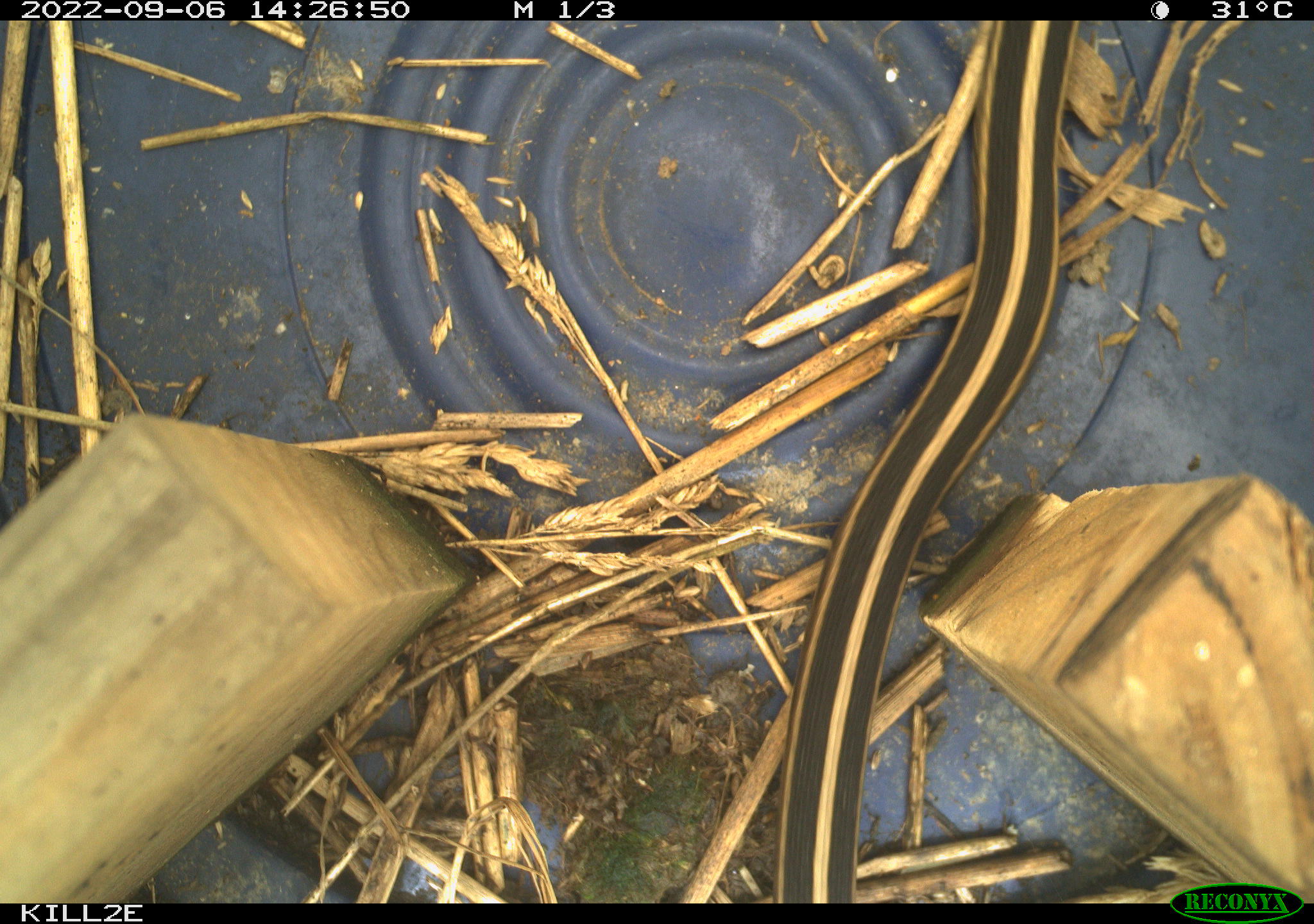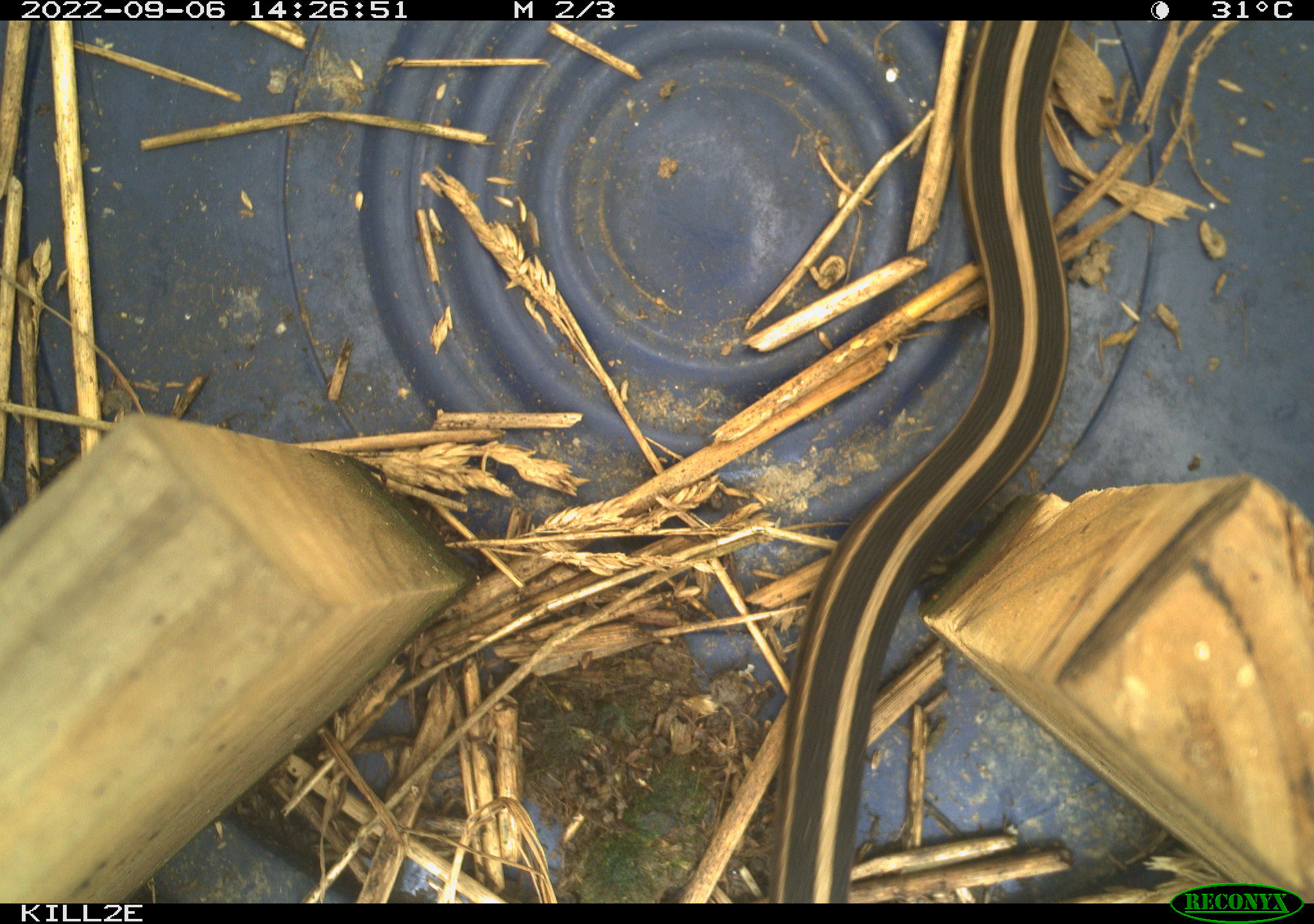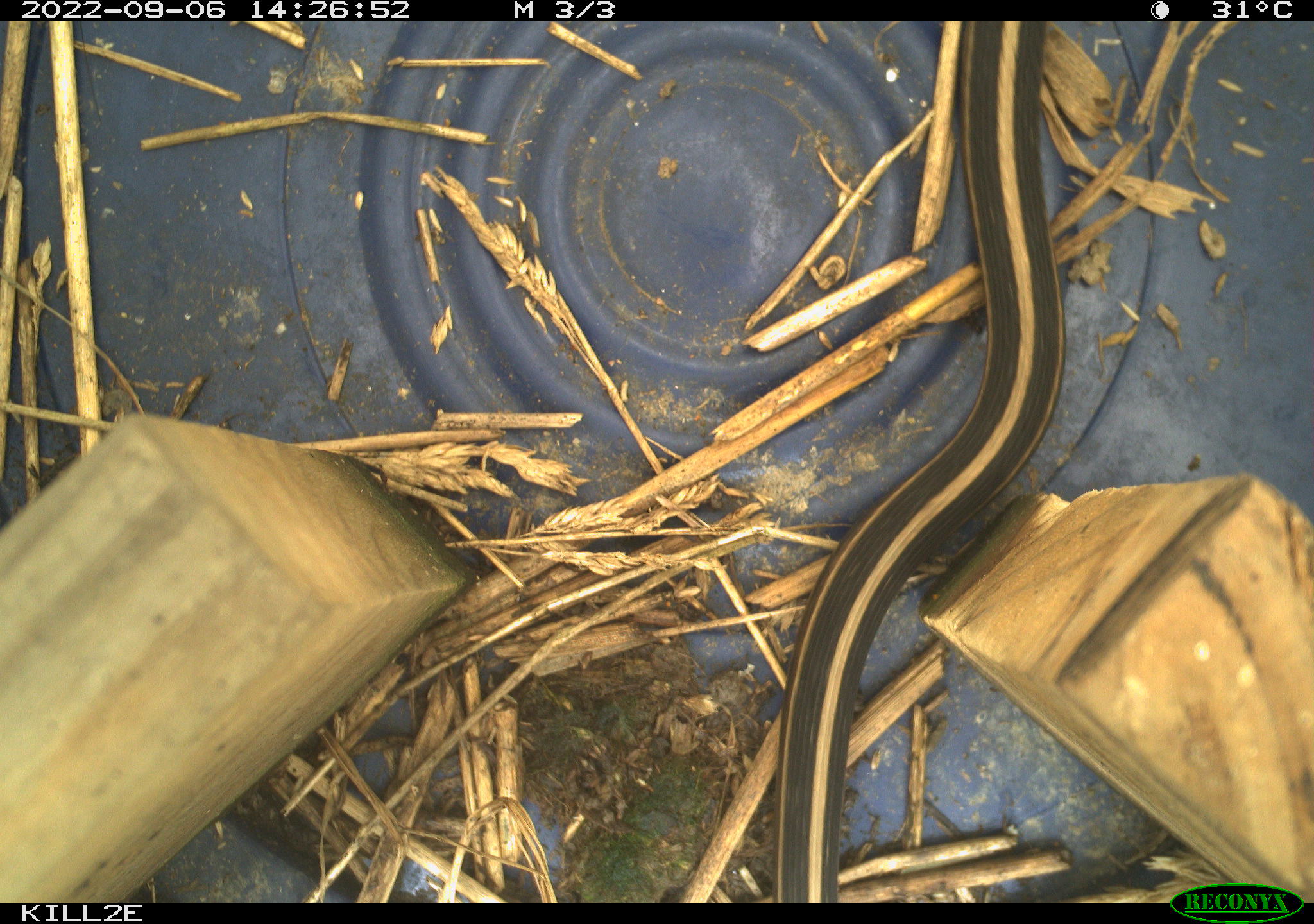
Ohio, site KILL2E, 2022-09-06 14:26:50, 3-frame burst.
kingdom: Animalia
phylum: Chordata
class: Reptilia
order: Squamata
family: Colubridae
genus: Thamnophis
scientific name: Thamnophis sirtalis sirtalis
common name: eastern gartersnake